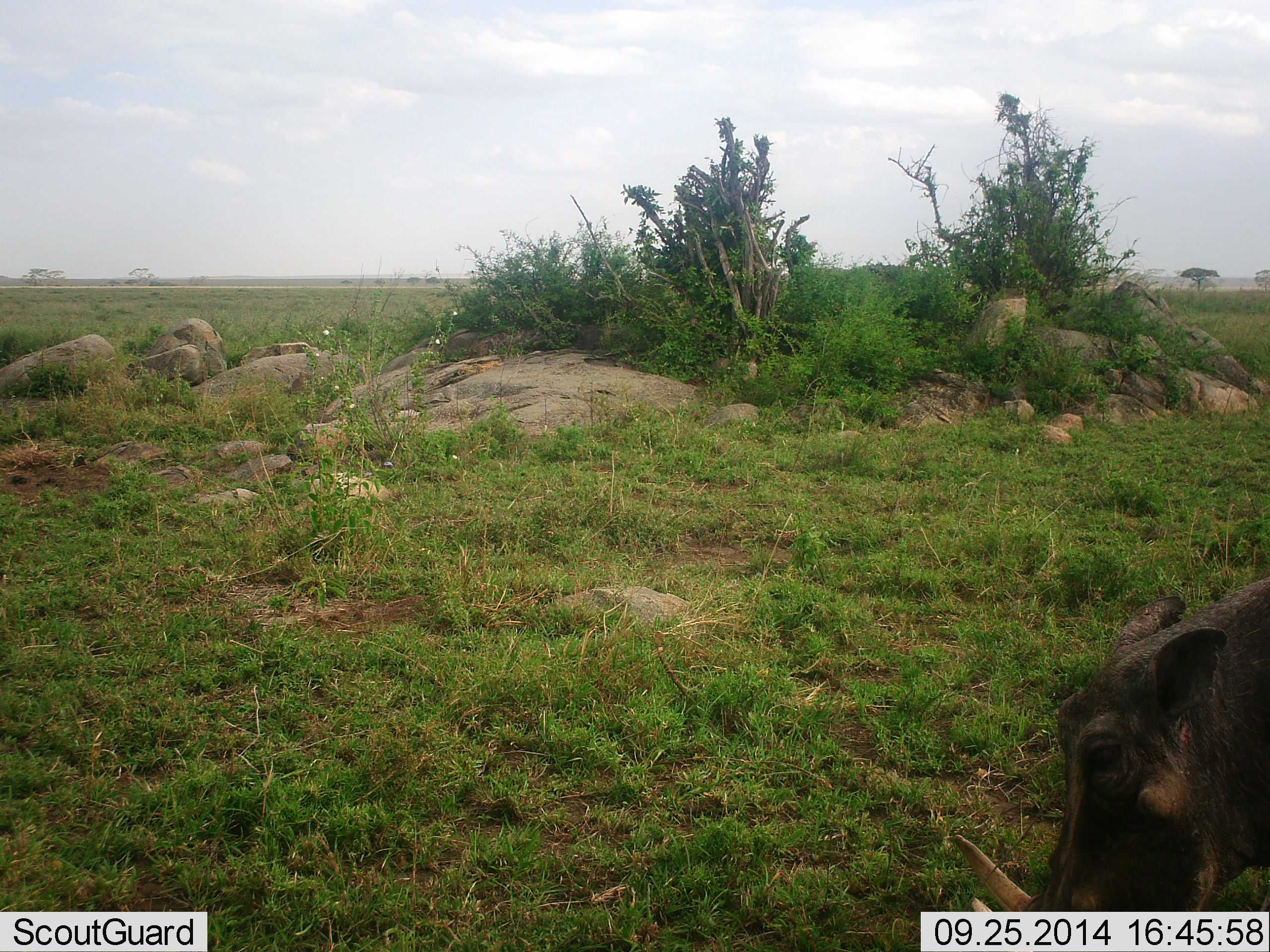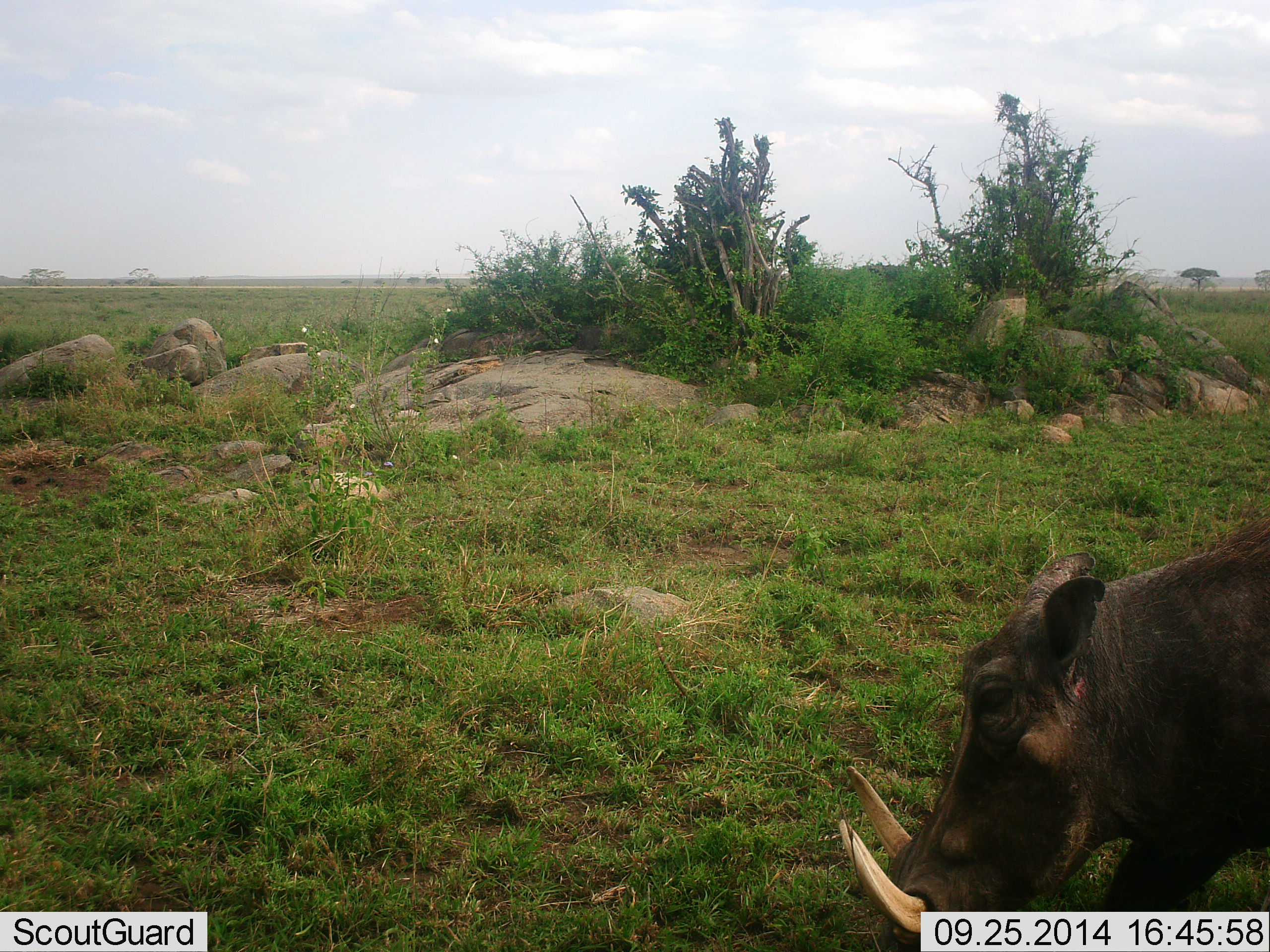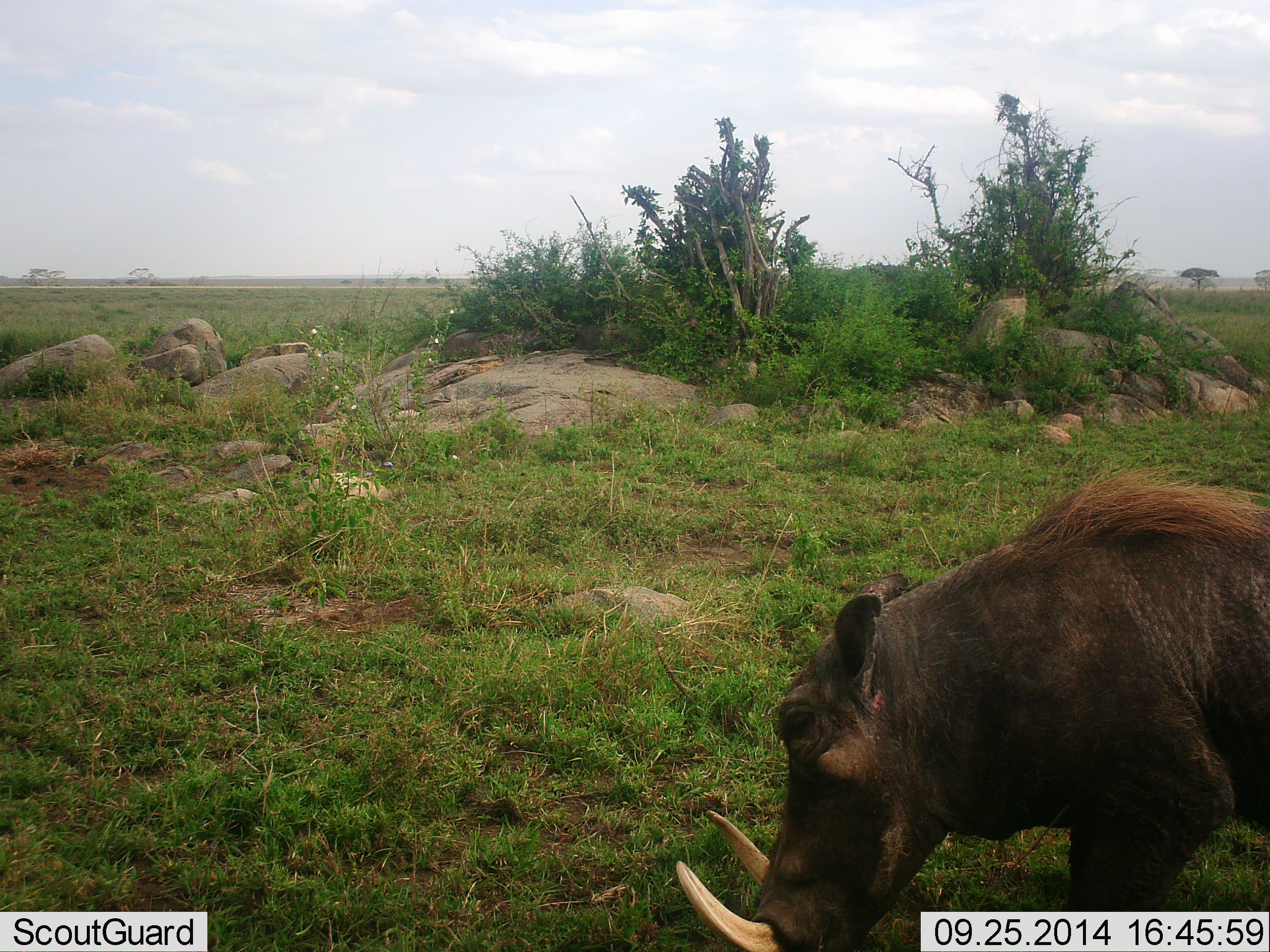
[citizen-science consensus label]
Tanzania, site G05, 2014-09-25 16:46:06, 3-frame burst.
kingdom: Animalia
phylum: Chordata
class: Mammalia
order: Artiodactyla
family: Suidae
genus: Phacochoerus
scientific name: Phacochoerus africanus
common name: warthog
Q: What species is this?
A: Warthog (Phacochoerus africanus).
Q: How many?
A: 1.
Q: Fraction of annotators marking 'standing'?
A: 10%.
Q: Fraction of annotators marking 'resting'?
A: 0%.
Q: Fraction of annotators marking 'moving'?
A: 90%.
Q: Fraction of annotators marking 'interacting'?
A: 0%.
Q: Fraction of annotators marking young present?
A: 0%.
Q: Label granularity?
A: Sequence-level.